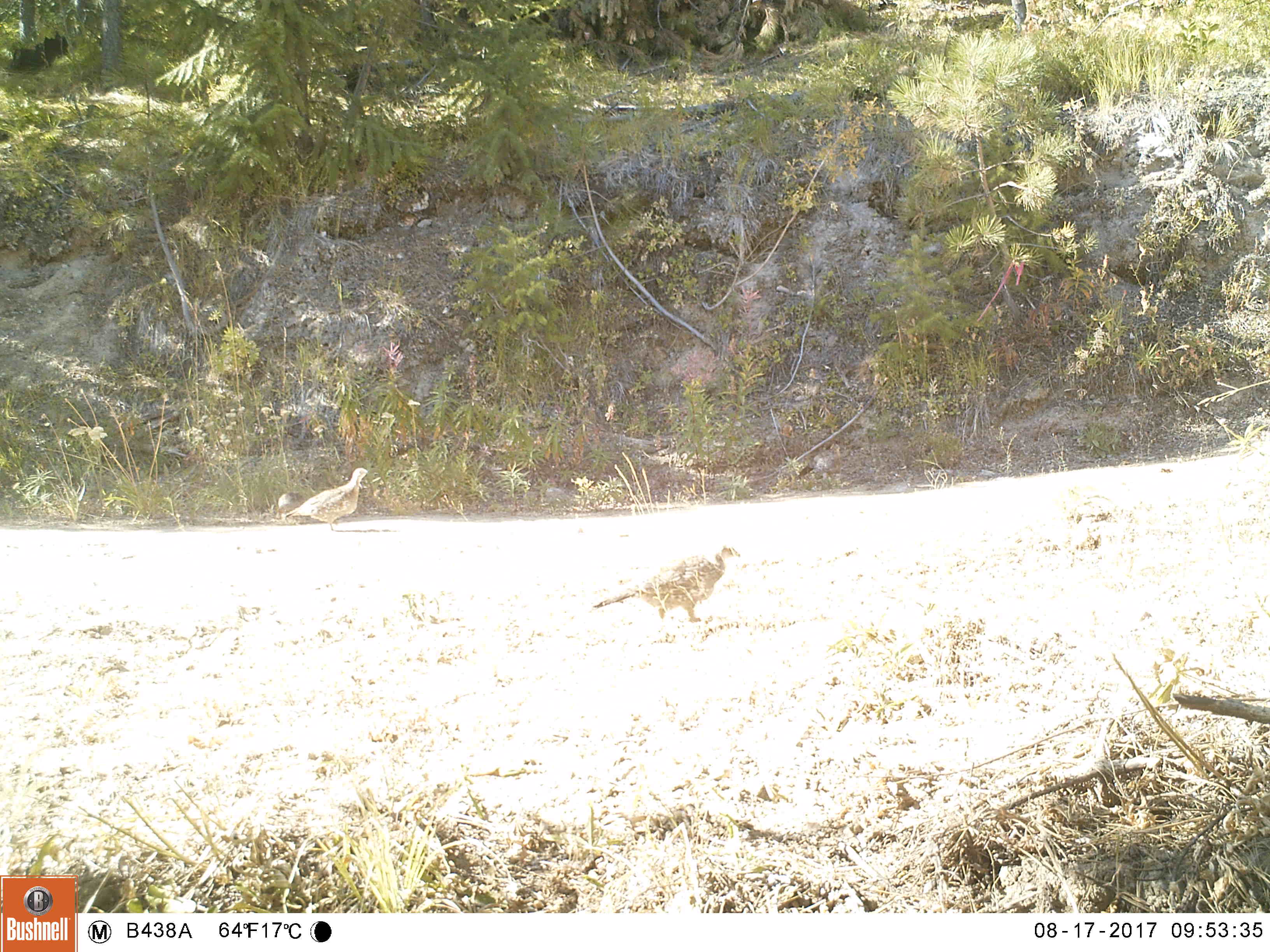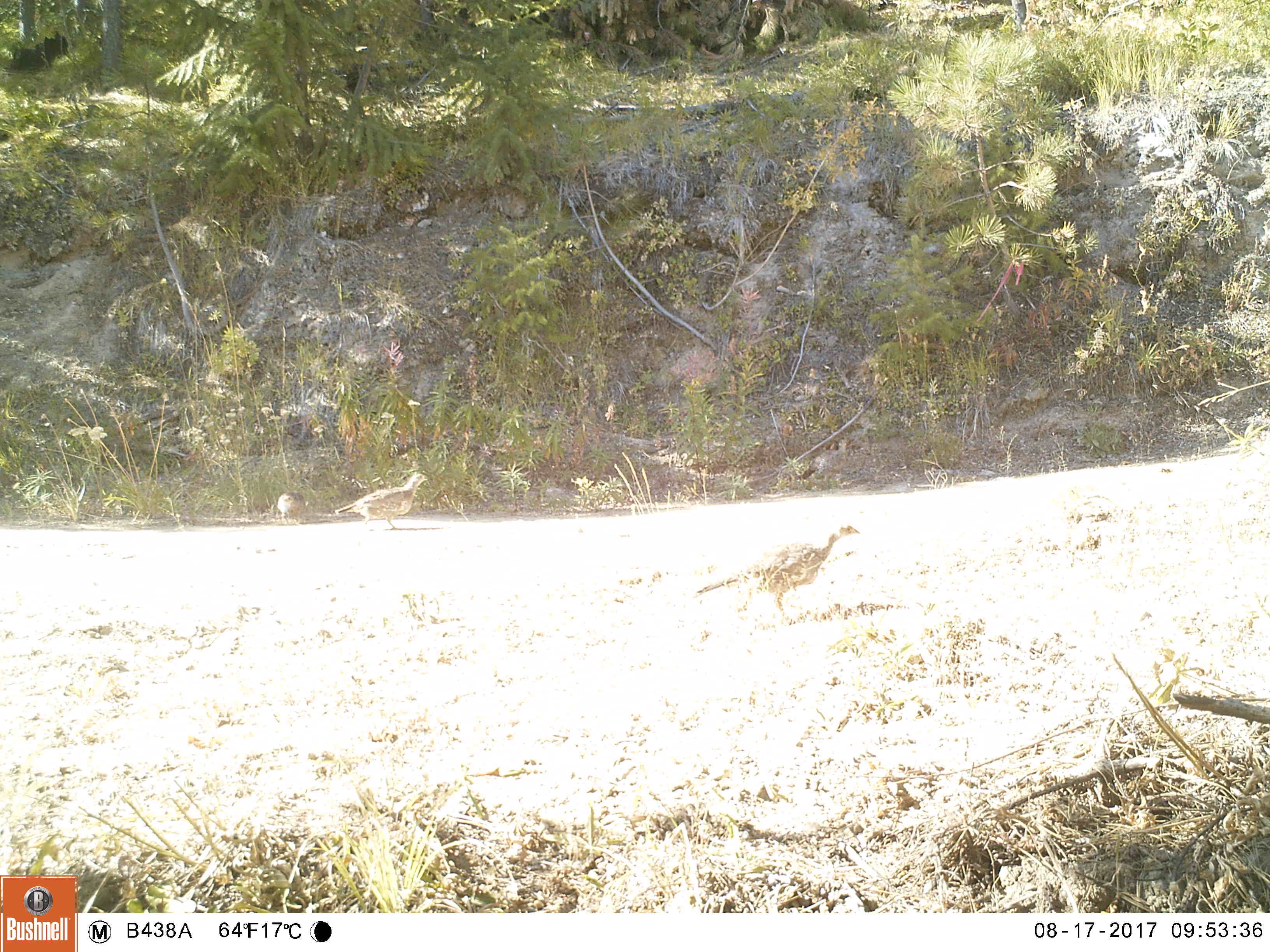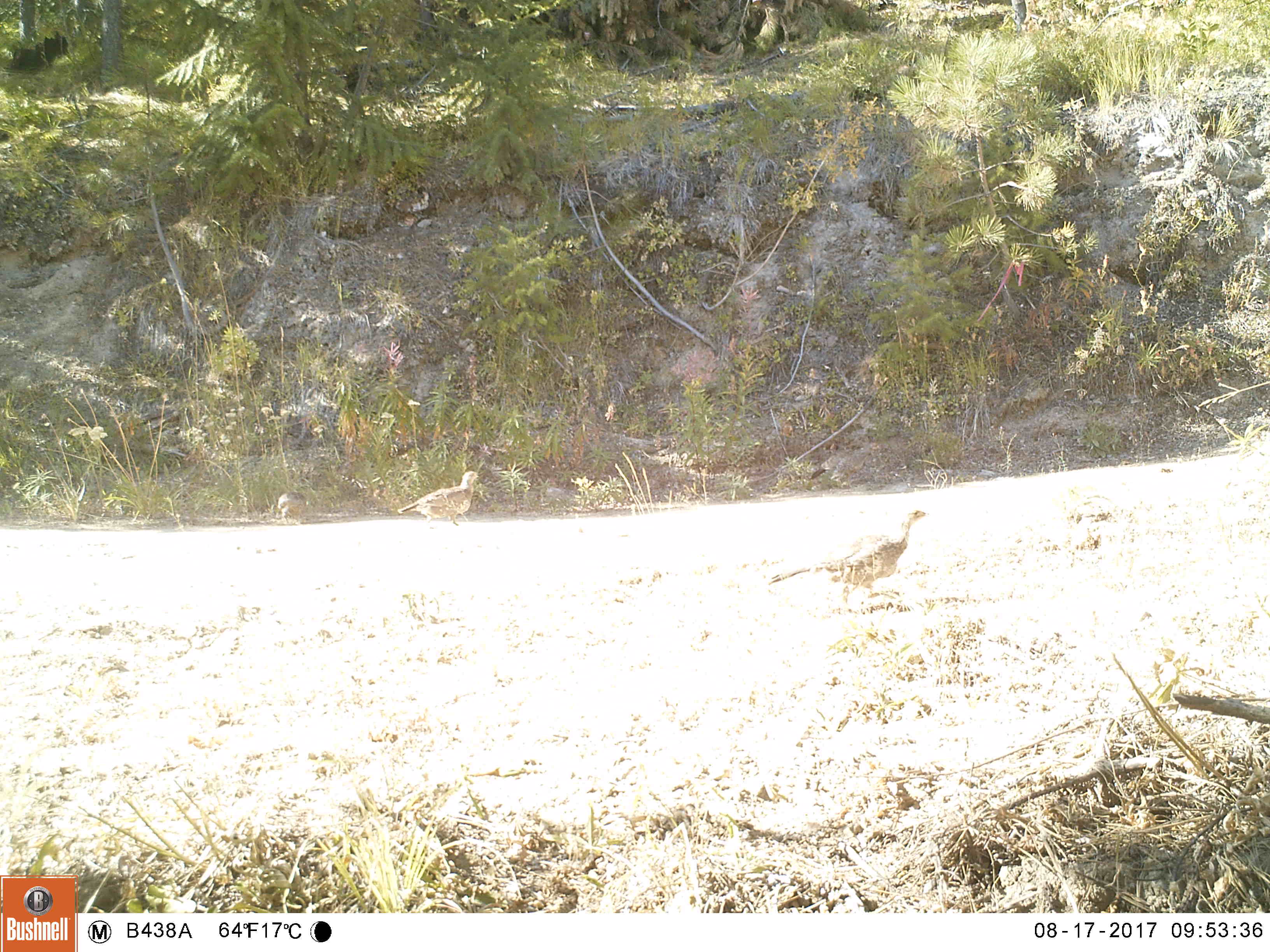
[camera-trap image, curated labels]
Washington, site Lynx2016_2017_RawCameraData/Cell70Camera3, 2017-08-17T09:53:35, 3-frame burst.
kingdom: Animalia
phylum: Chordata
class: Aves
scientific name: Aves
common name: birds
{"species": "Aves (birds)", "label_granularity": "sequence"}